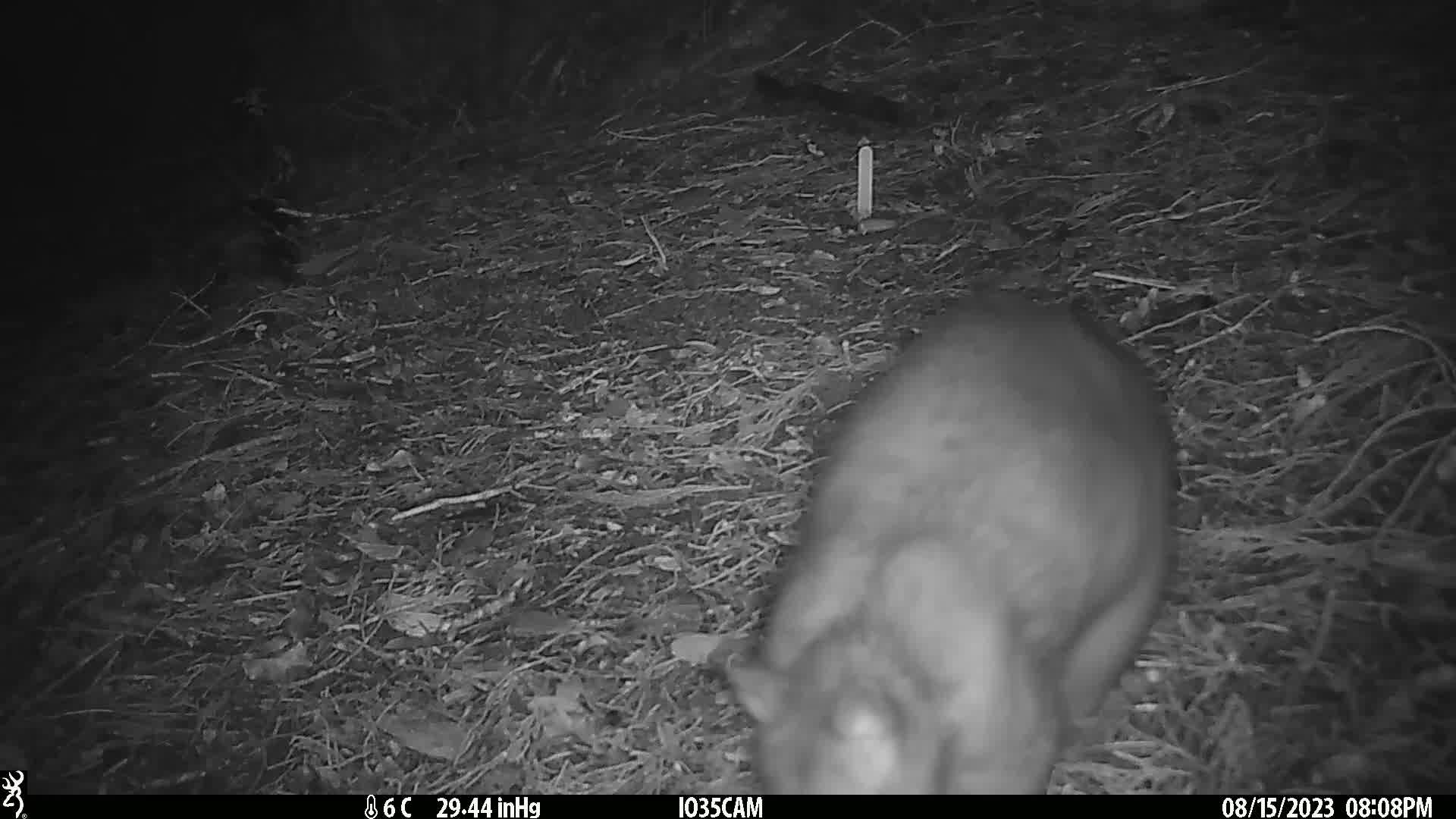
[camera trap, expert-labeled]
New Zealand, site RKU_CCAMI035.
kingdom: Animalia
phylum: Chordata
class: Mammalia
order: Diprotodontia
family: Phalangeridae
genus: Trichosurus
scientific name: Trichosurus vulpecula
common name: common brushtail possum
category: possum